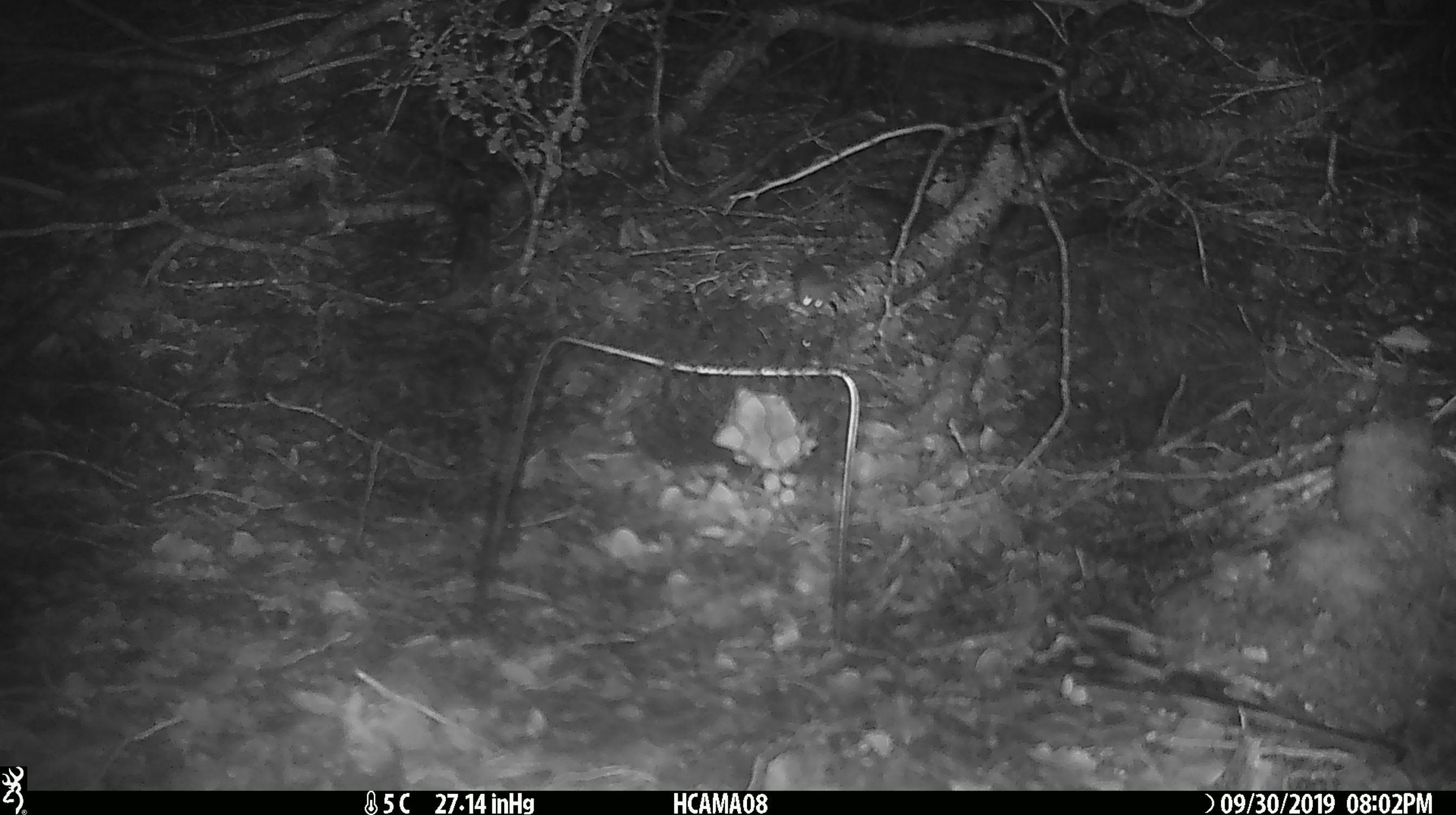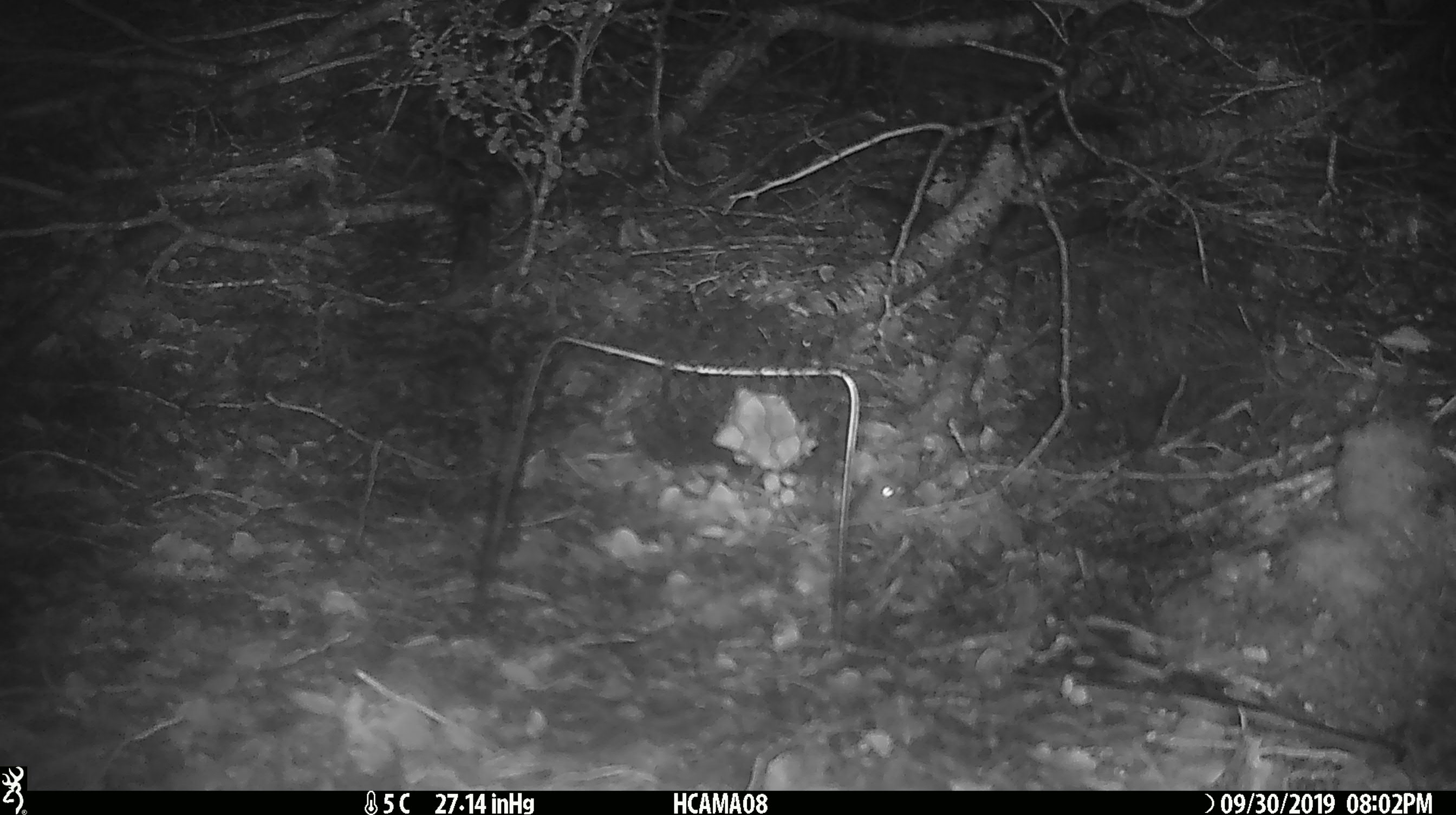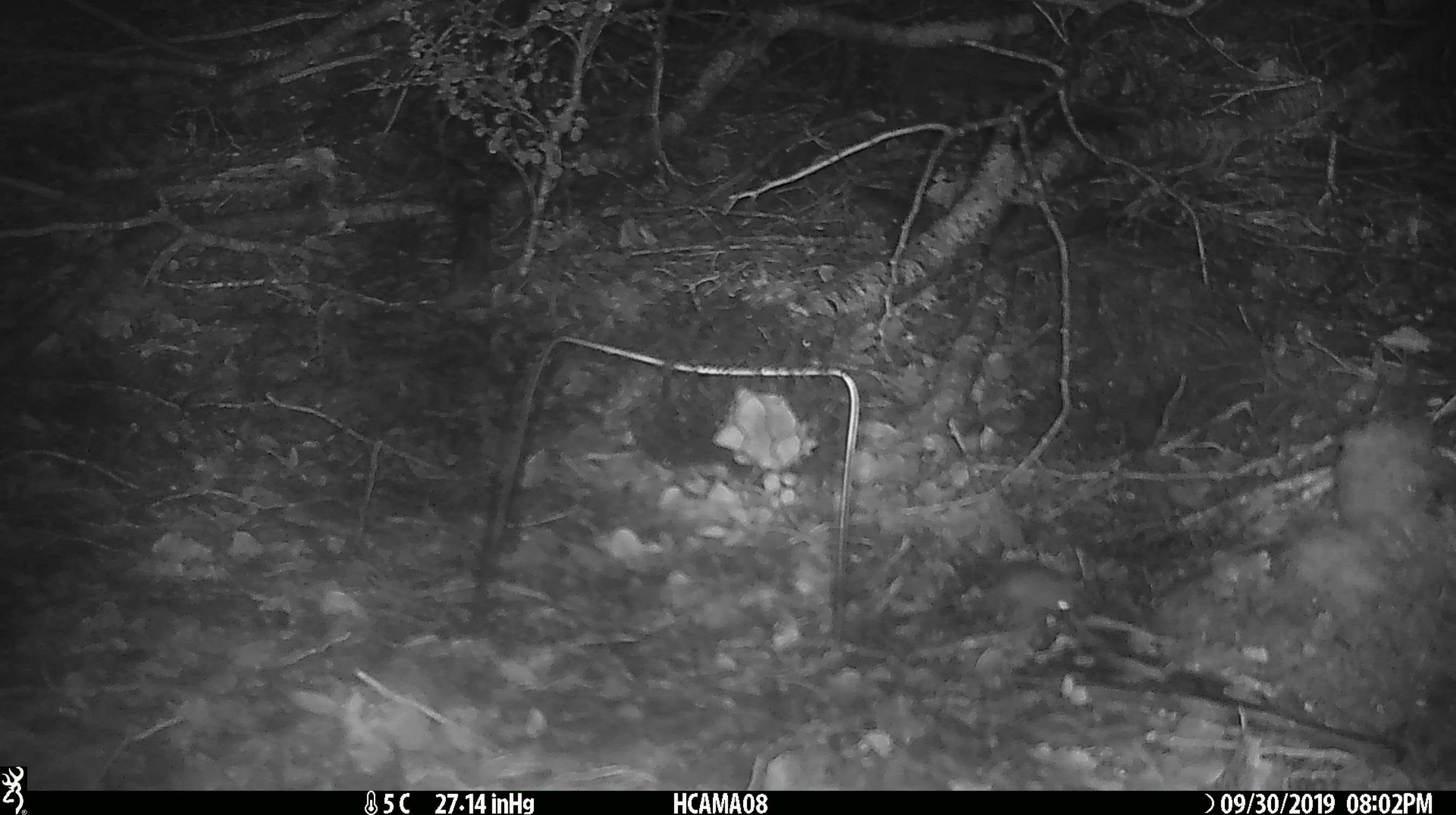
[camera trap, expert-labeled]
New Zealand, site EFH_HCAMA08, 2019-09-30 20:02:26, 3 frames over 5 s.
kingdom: Animalia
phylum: Chordata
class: Mammalia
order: Rodentia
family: Muridae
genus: Mus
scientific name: Mus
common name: mouse